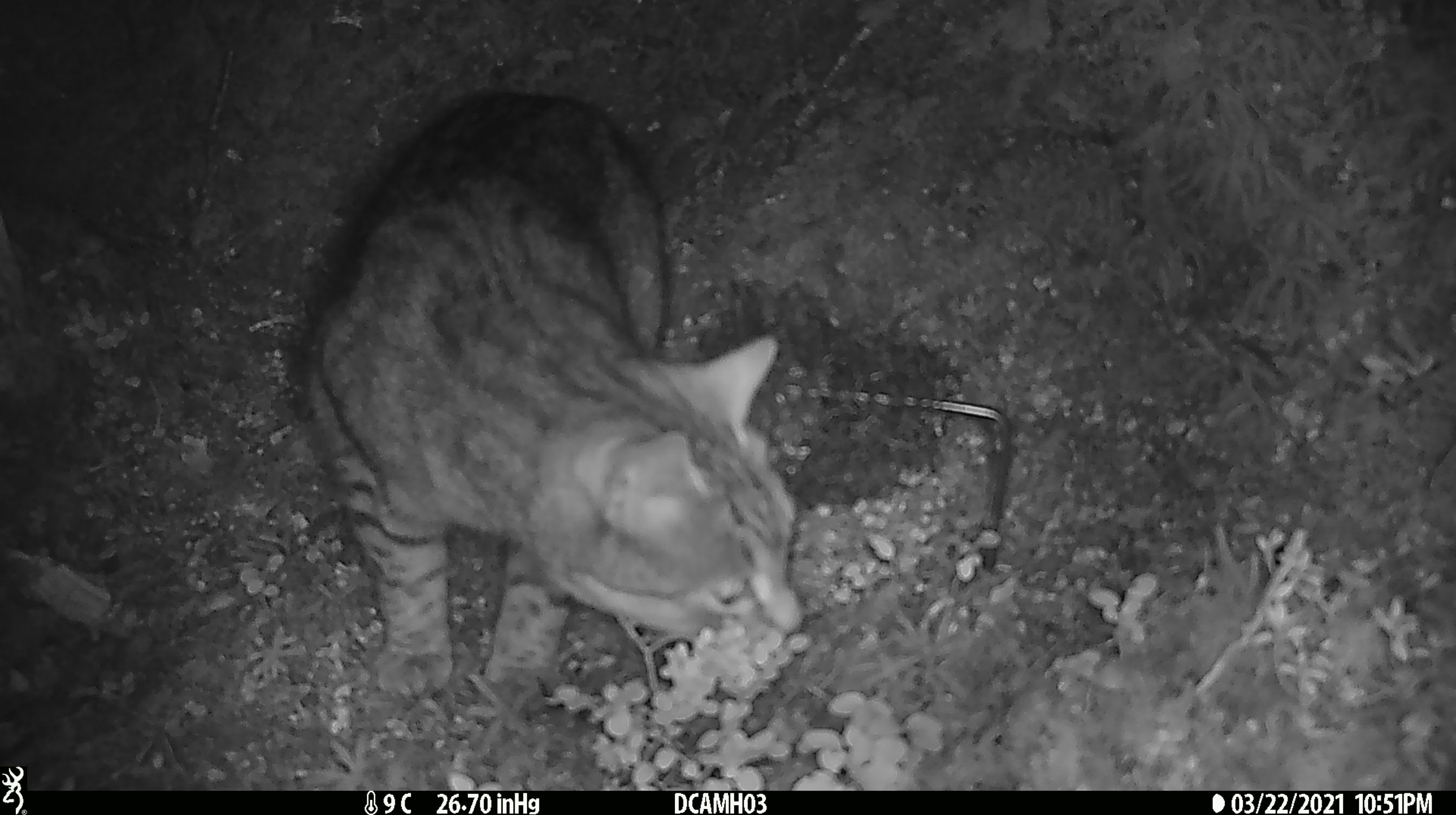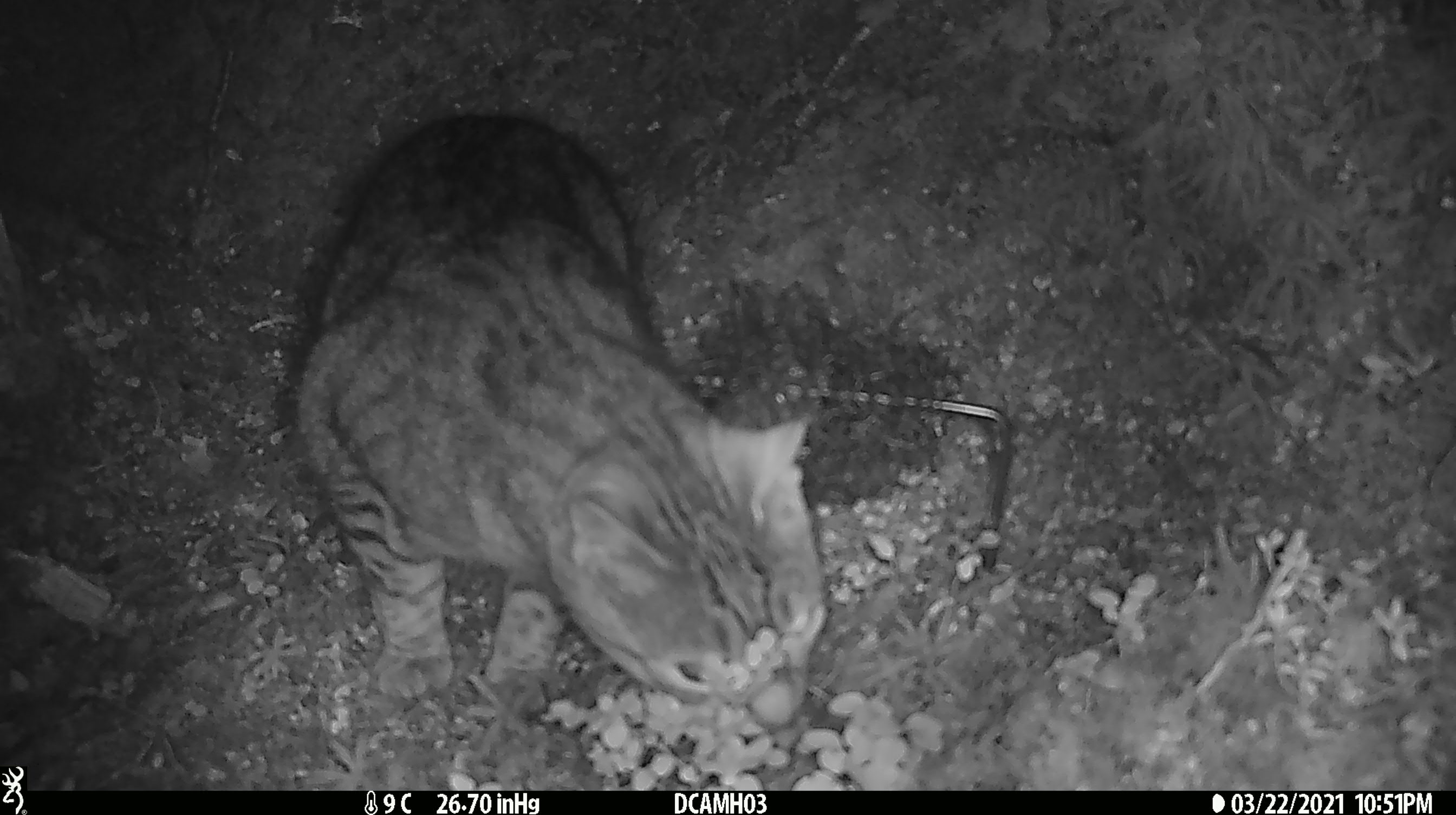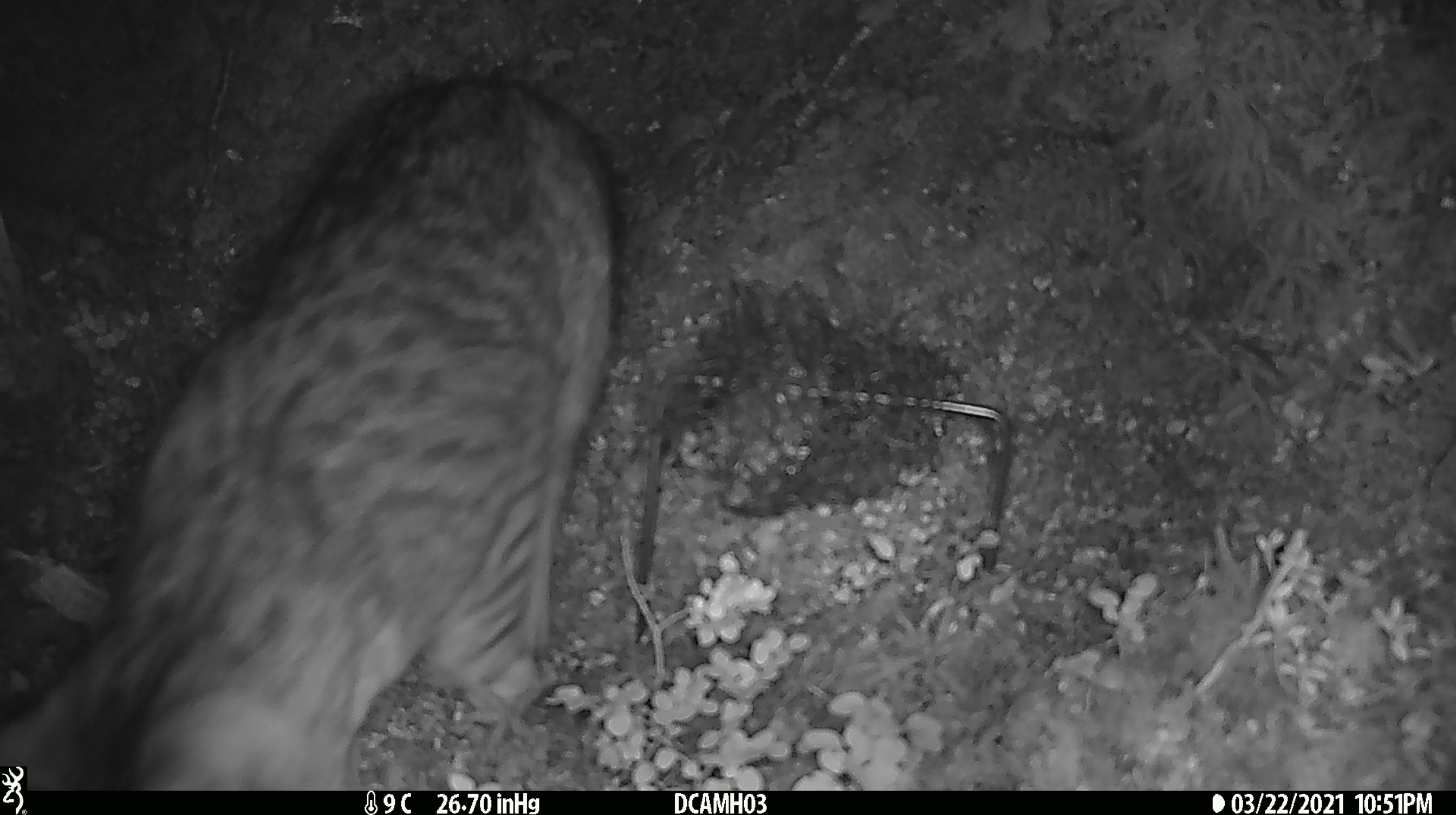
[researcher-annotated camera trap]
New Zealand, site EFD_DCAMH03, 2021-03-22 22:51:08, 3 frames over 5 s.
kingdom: Animalia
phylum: Chordata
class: Mammalia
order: Carnivora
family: Felidae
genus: Felis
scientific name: Felis catus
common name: domestic cat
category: cat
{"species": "cat (domestic cat) (Felis catus)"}